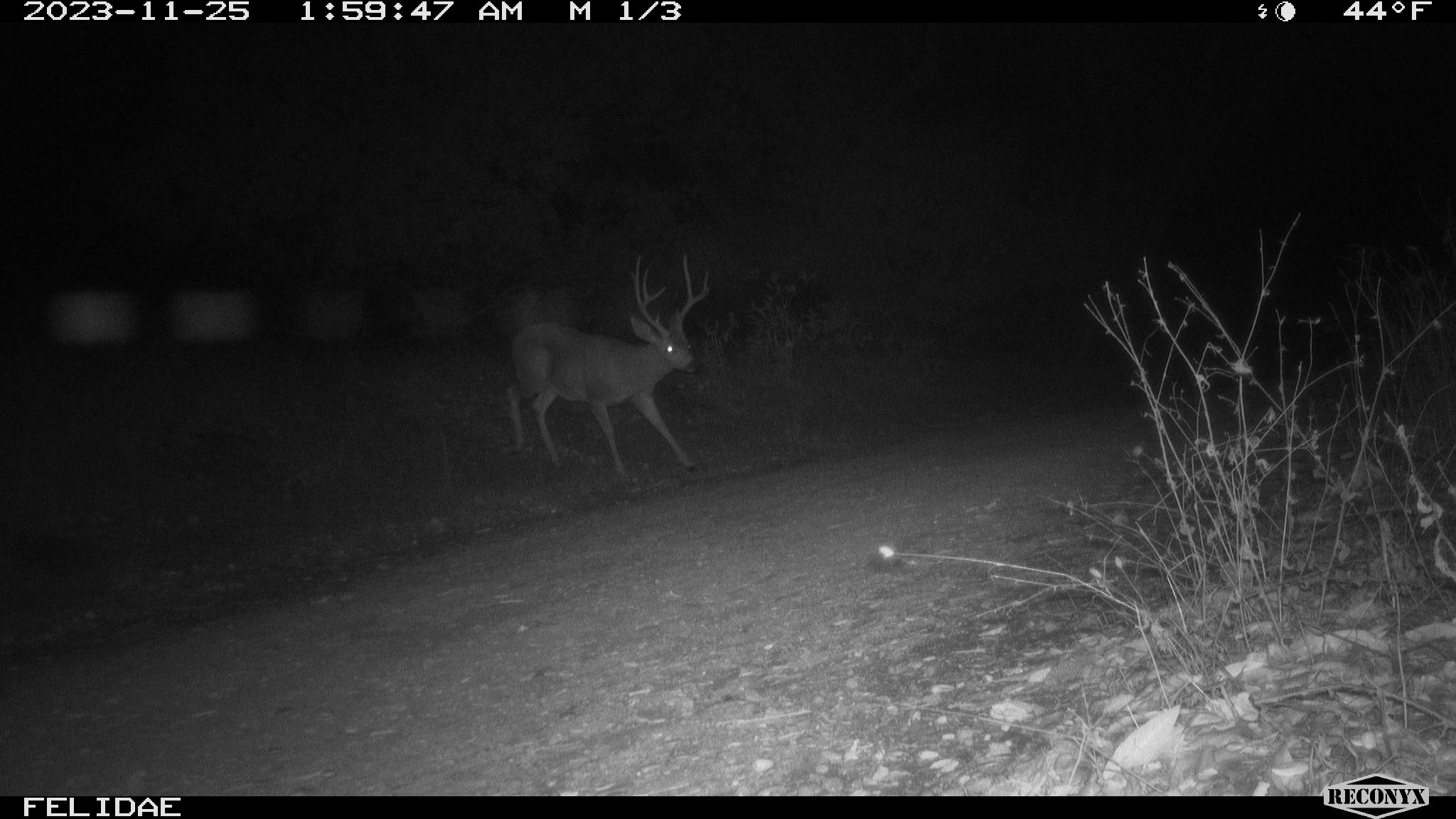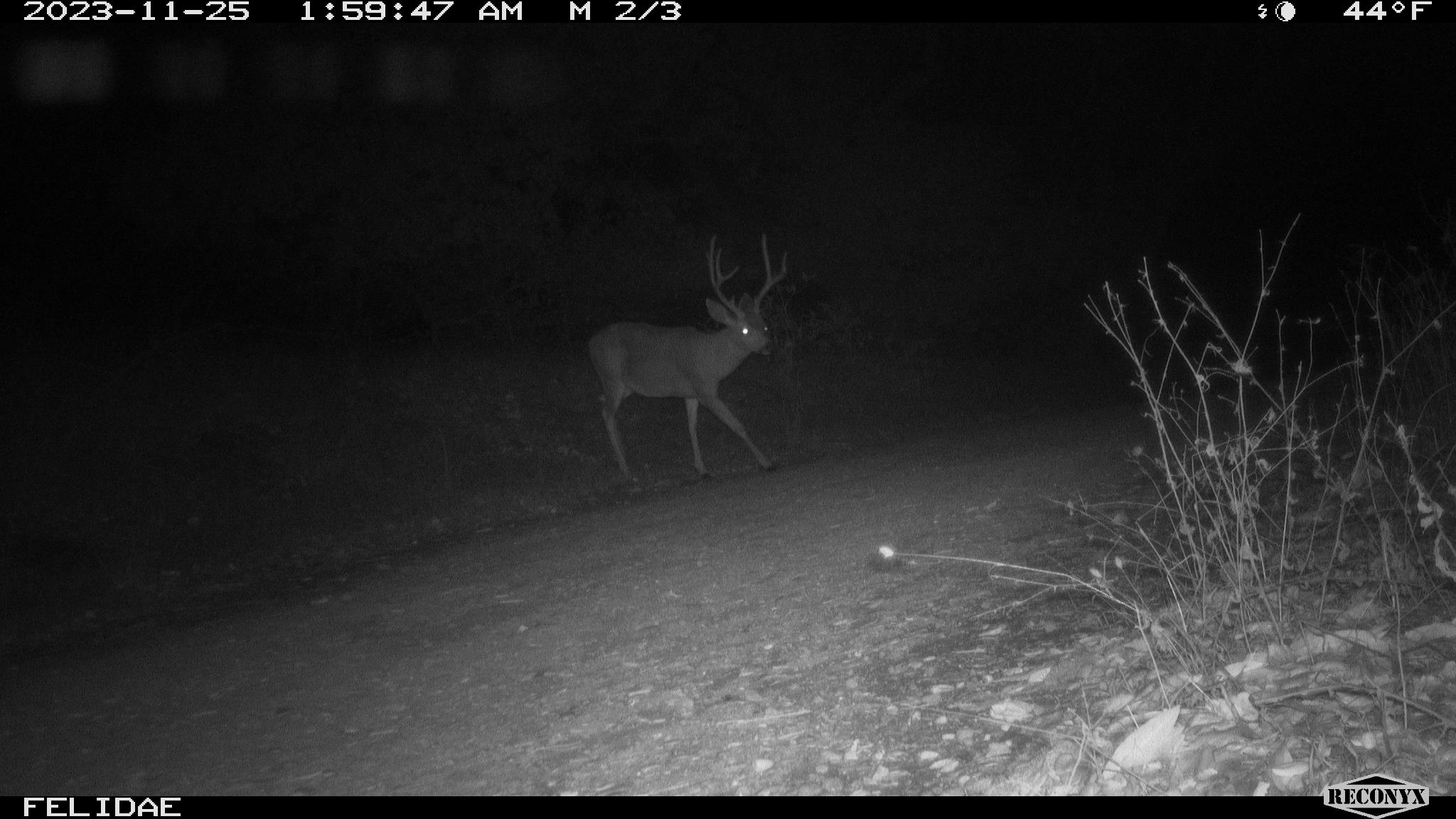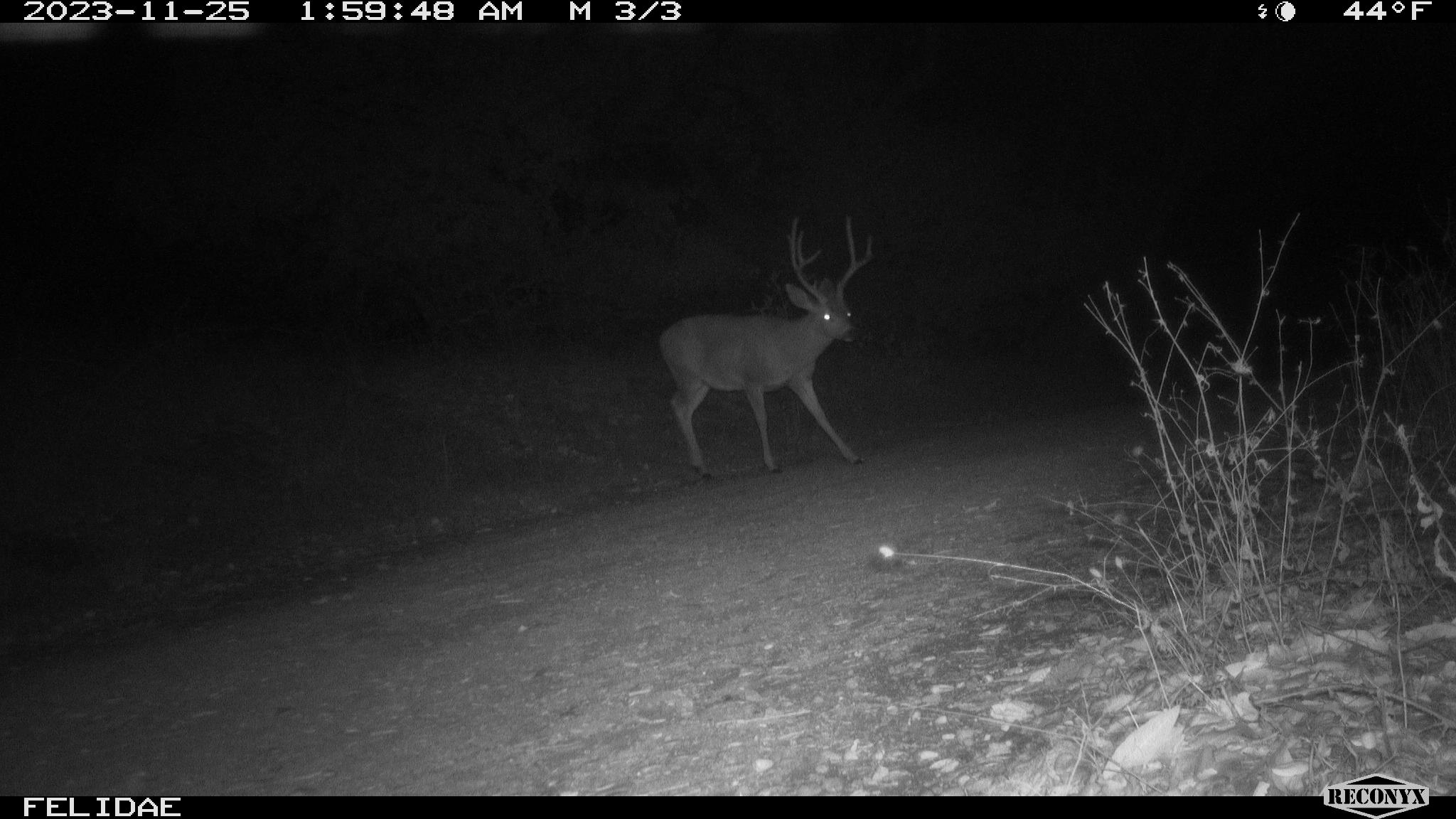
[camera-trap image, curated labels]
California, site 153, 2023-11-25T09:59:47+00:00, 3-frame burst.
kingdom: Animalia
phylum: Chordata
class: Mammalia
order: Artiodactyla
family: Cervidae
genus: Odocoileus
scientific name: Odocoileus hemionus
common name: mule deer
Mule deer (Odocoileus hemionus).